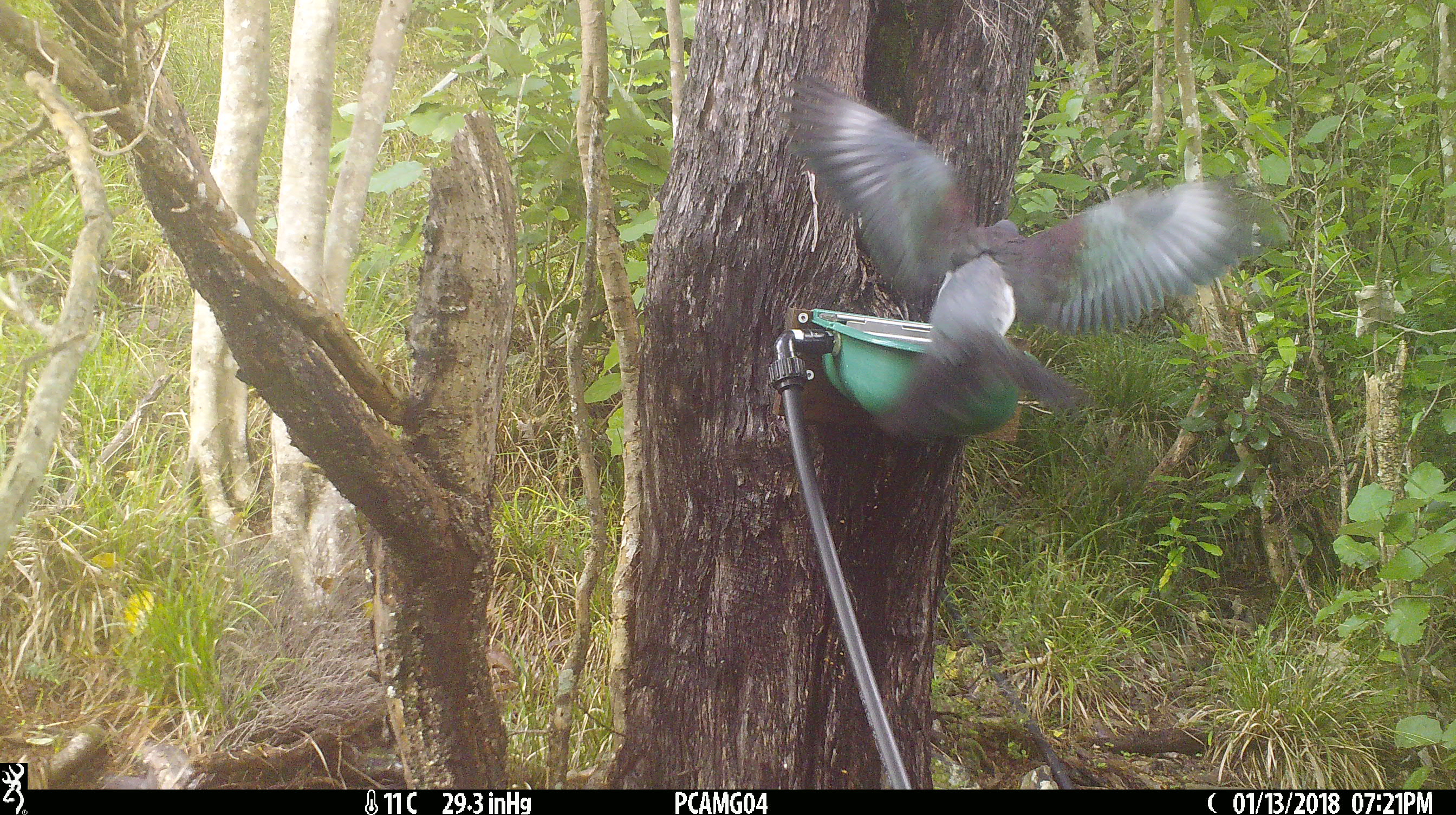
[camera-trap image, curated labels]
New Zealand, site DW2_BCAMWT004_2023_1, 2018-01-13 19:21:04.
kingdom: Animalia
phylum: Chordata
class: Aves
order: Columbiformes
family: Columbidae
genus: Hemiphaga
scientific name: Hemiphaga novaeseelandiae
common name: new zealand pigeon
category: kereru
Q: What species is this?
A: Kereru (new zealand pigeon) (Hemiphaga novaeseelandiae).